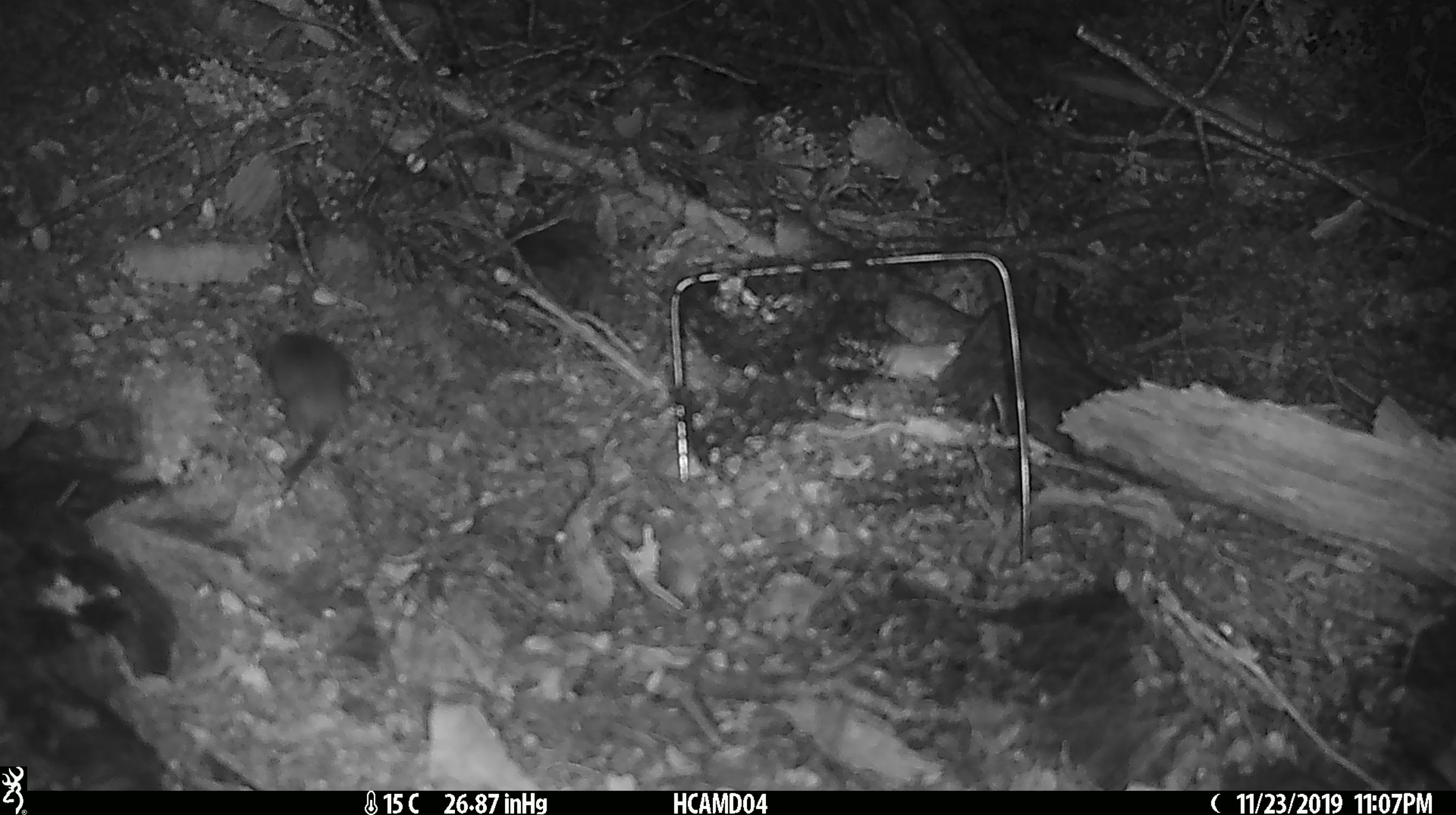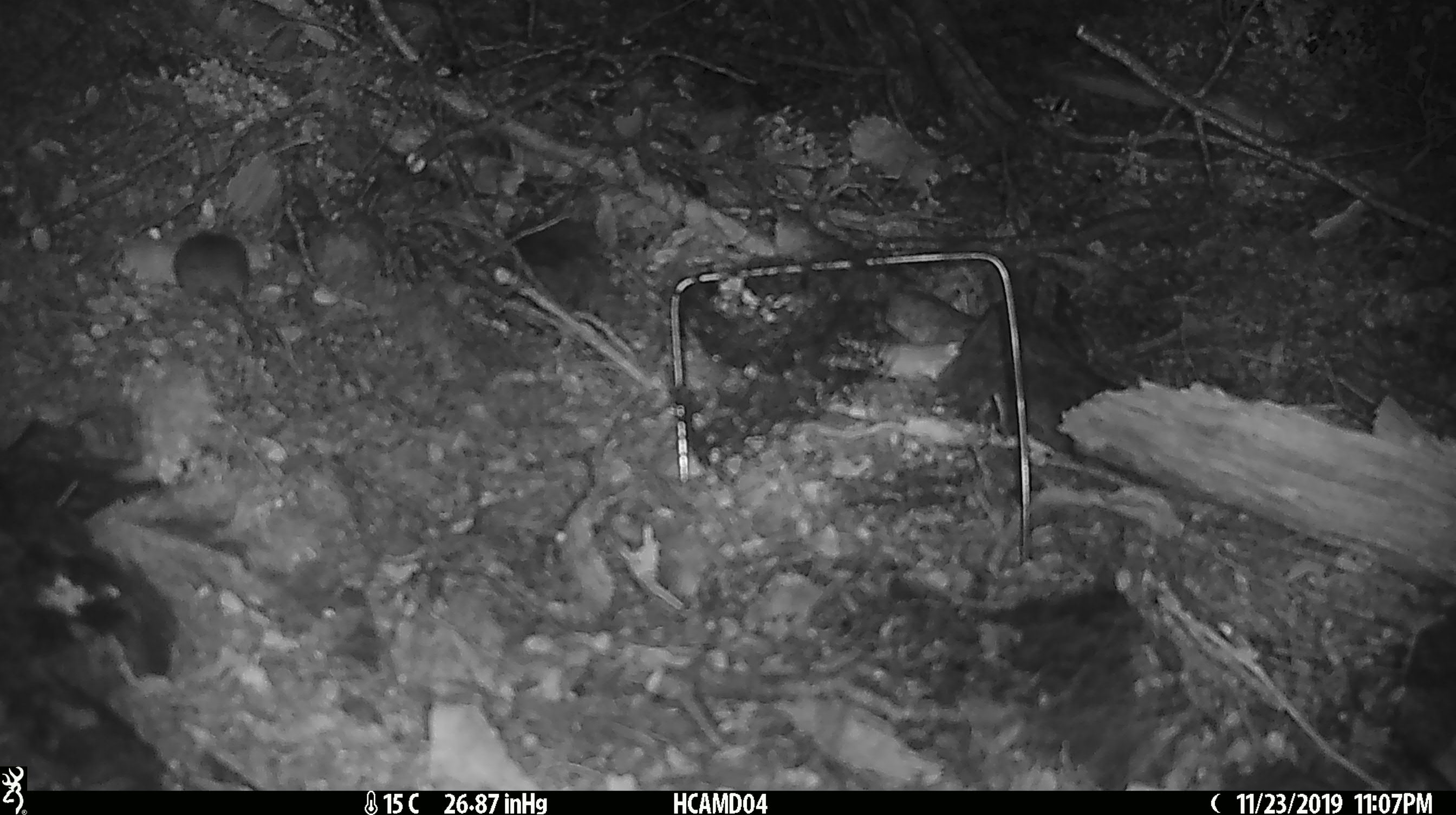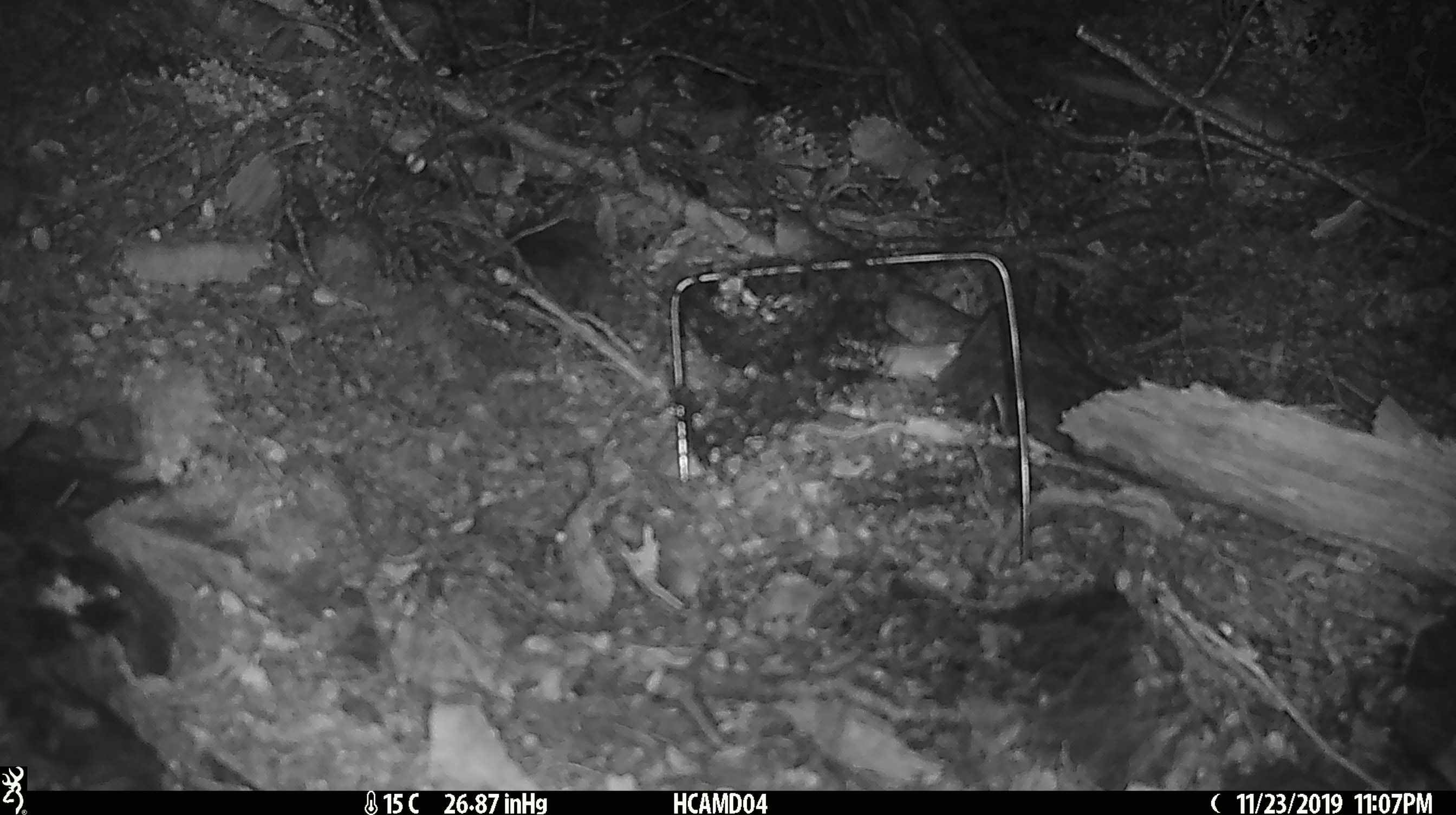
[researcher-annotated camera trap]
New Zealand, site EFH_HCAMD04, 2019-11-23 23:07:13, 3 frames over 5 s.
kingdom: Animalia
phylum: Chordata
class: Mammalia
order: Rodentia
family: Muridae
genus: Mus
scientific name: Mus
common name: mouse